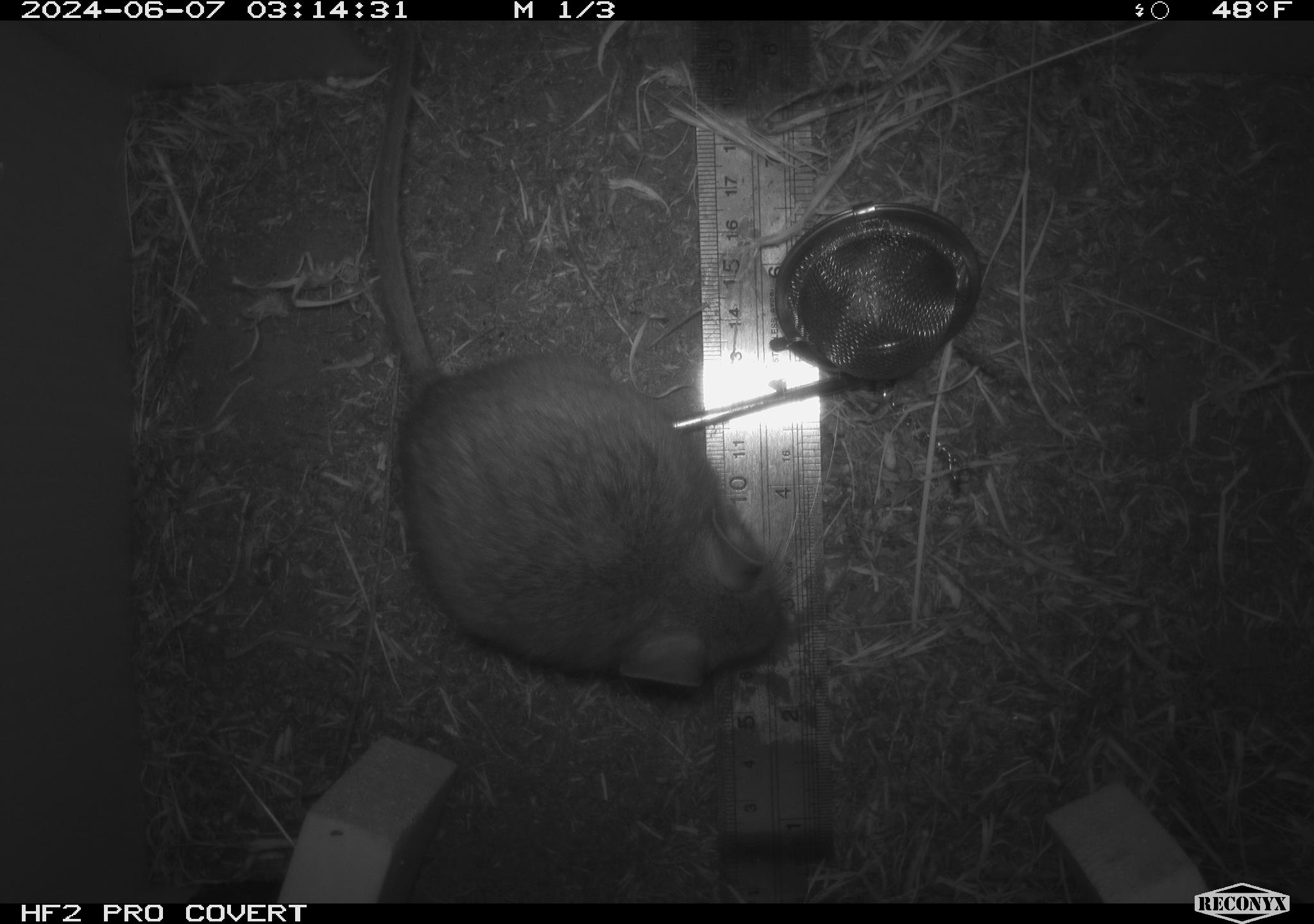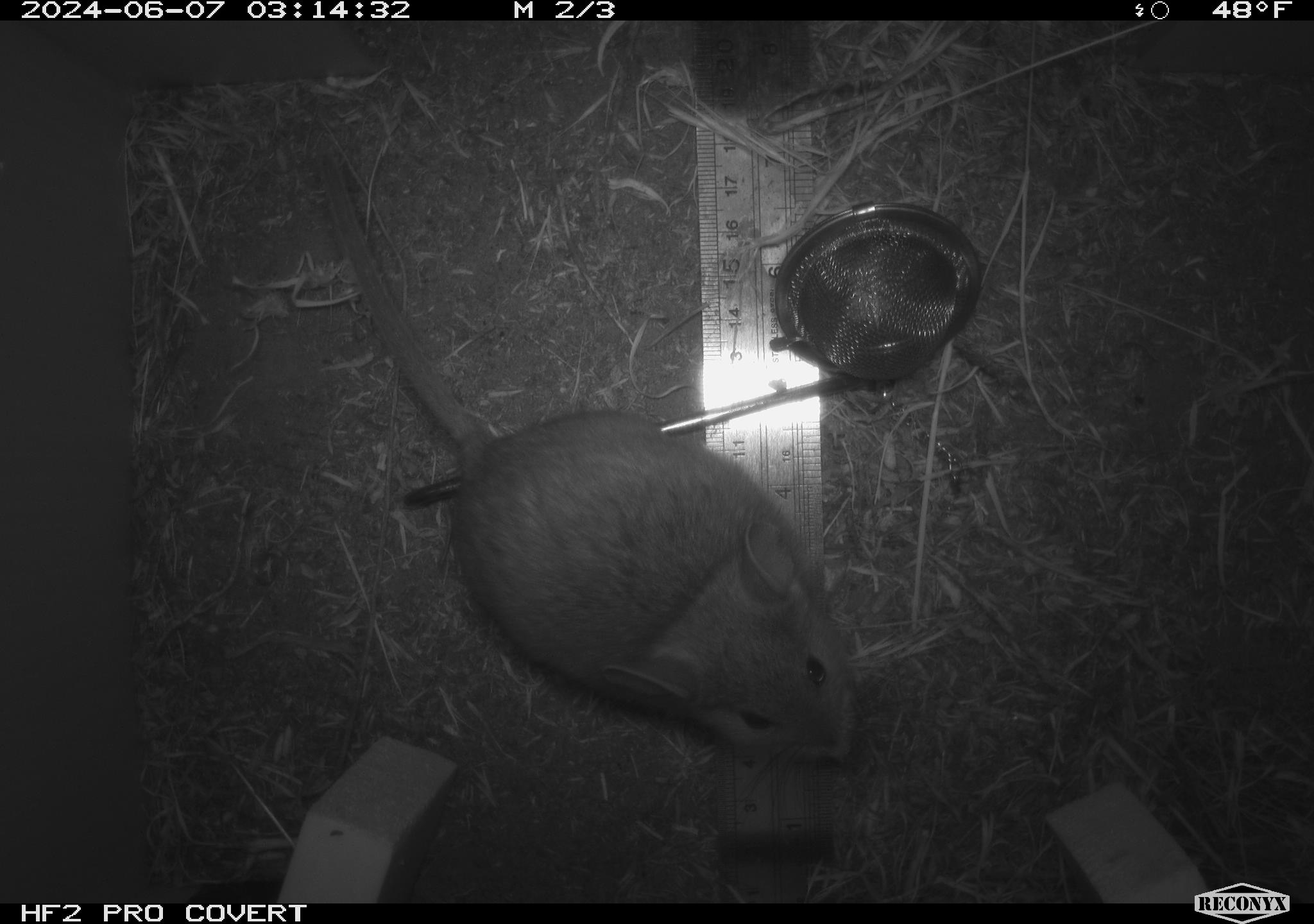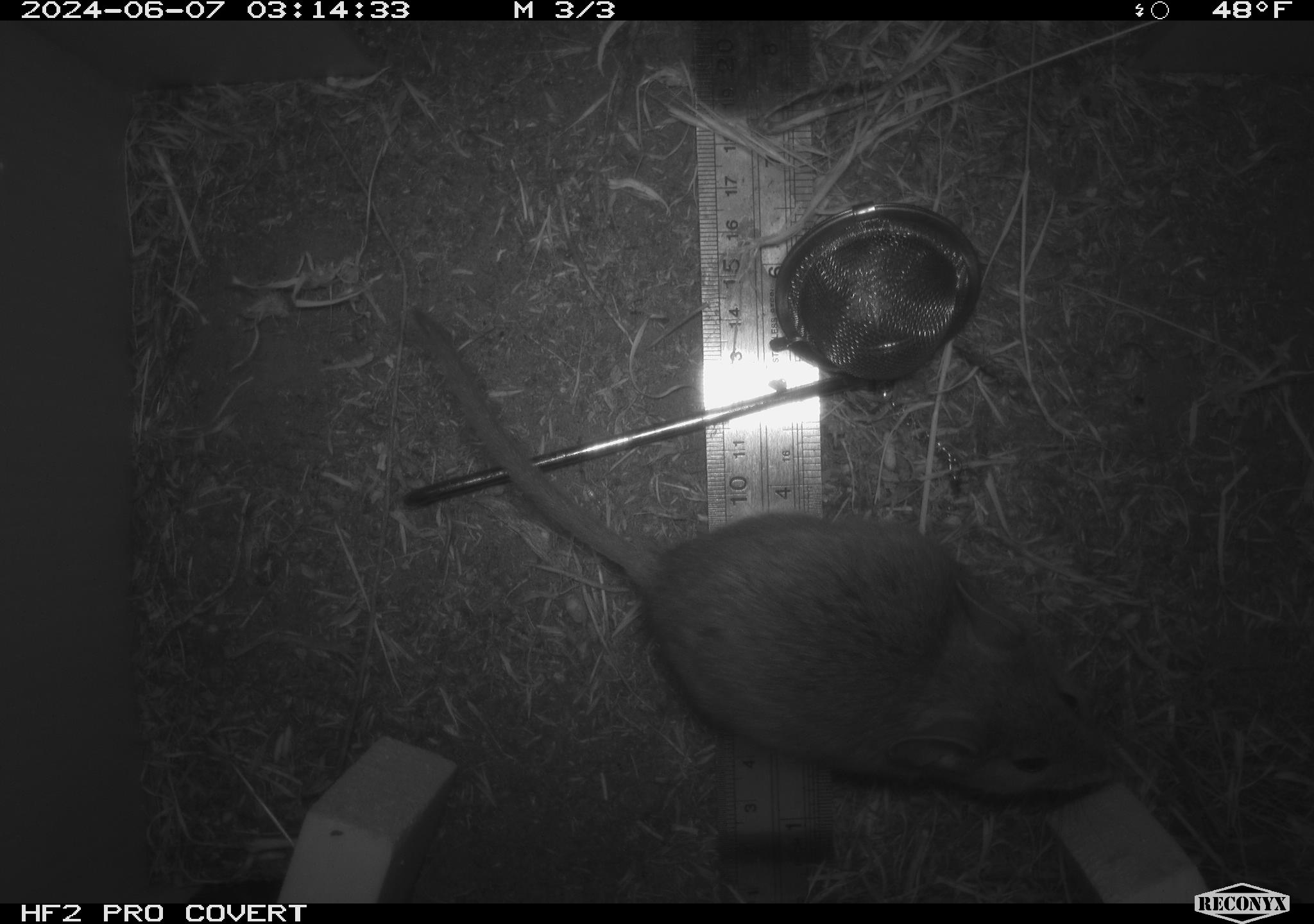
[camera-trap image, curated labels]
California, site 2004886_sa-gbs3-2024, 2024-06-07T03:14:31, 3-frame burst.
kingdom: Animalia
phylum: Chordata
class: Mammalia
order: Rodentia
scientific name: Rodentia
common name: woodrat or rat or mouse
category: woodrat or rat or mouse species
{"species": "woodrat or rat or mouse species (woodrat or rat or mouse) (Rodentia)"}